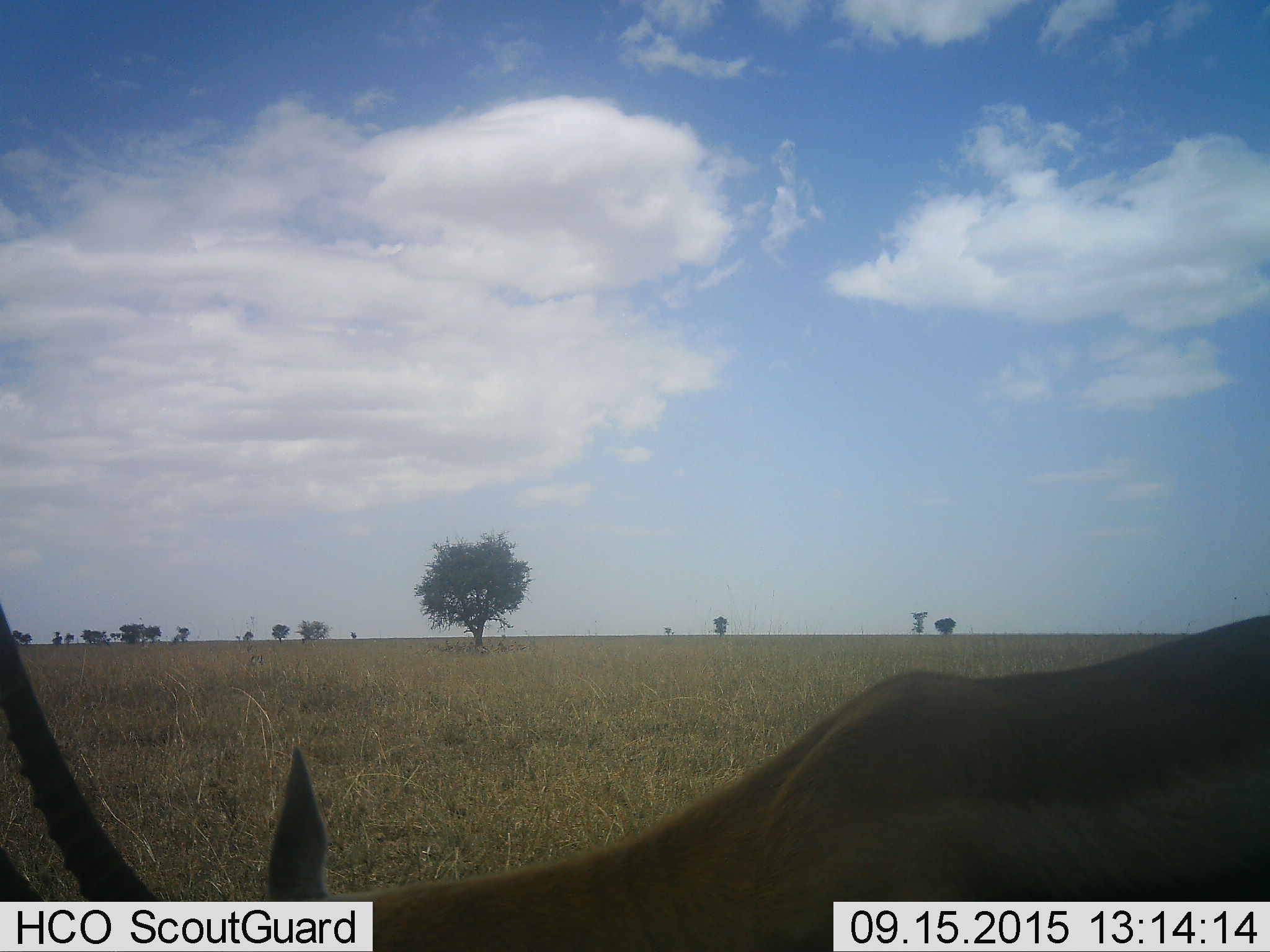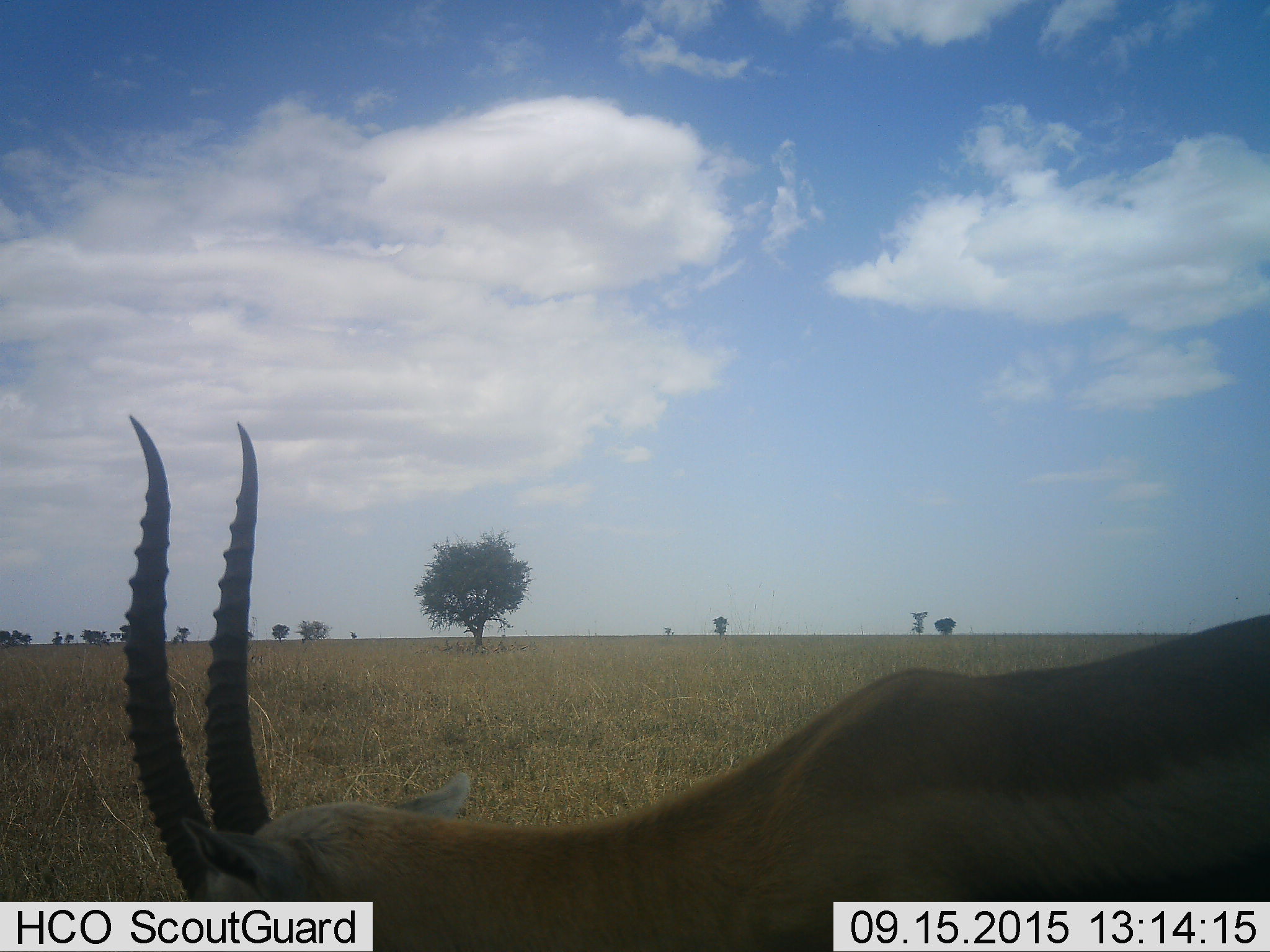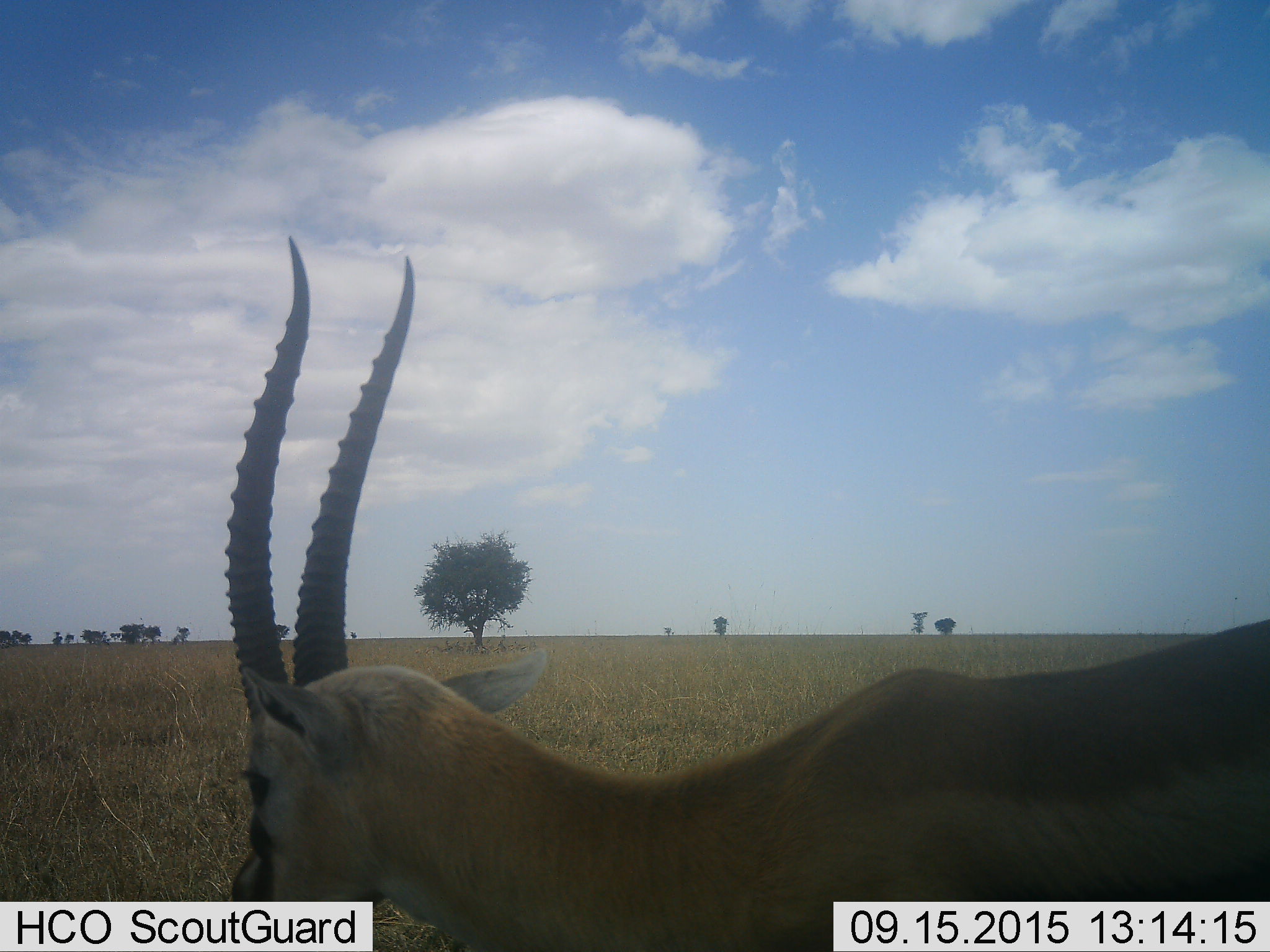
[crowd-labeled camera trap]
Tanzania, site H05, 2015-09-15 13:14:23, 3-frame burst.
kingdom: Animalia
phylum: Chordata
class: Mammalia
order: Artiodactyla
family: Bovidae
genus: Eudorcas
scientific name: Eudorcas thomsonii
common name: thomson's gazelle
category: gazellethomsons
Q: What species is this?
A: Gazellethomsons (thomson's gazelle) (Eudorcas thomsonii).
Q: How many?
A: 1.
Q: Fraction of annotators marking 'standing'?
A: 62%.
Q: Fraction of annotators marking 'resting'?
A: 38%.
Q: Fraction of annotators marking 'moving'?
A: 0%.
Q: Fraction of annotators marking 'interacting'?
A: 0%.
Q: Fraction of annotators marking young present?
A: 0%.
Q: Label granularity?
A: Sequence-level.